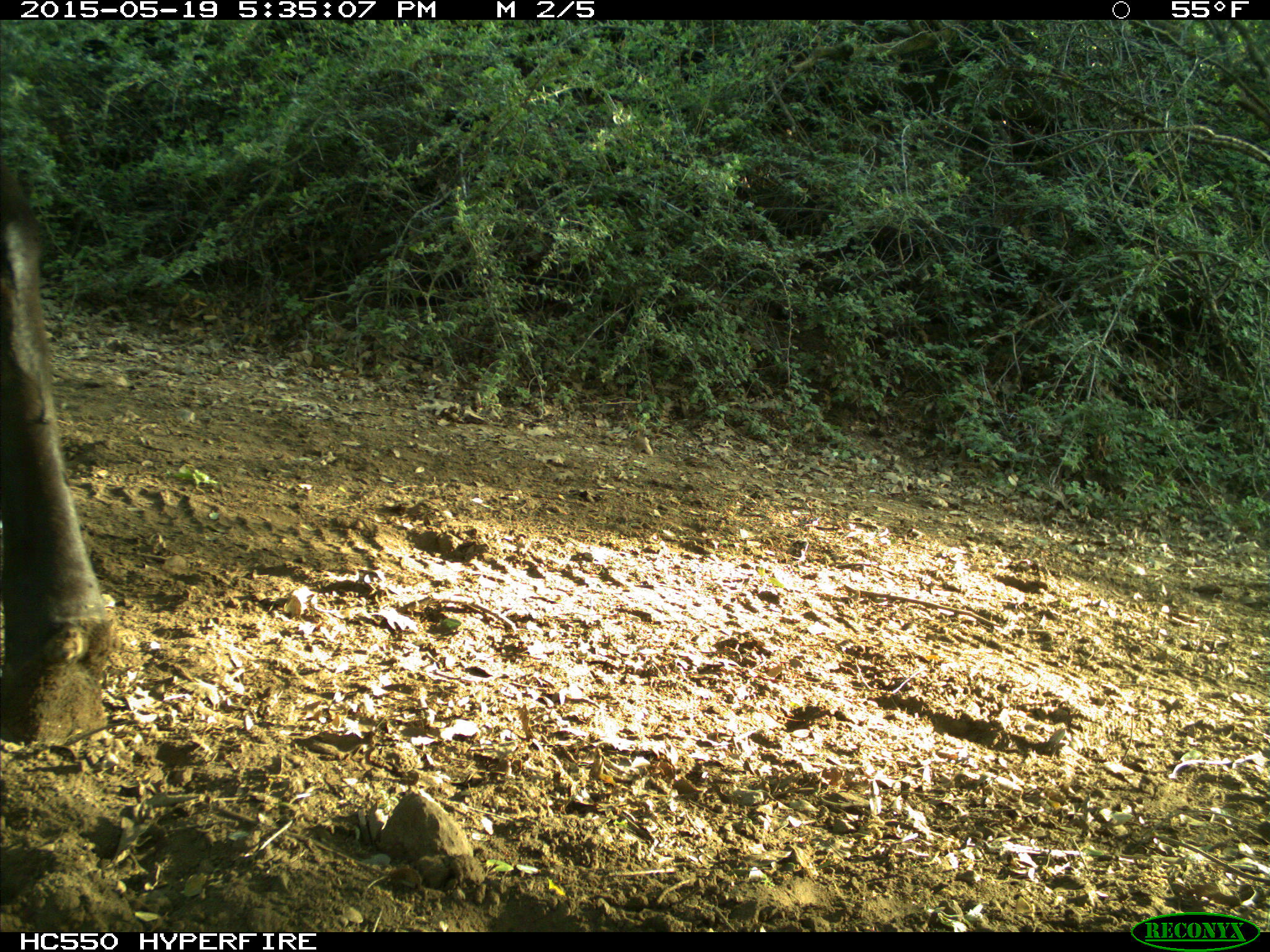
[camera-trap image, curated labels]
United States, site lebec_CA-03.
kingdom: Animalia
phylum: Chordata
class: Mammalia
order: Artiodactyla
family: Bovidae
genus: Bos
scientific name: Bos taurus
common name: domestic cow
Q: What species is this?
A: Bos taurus (domestic cow).